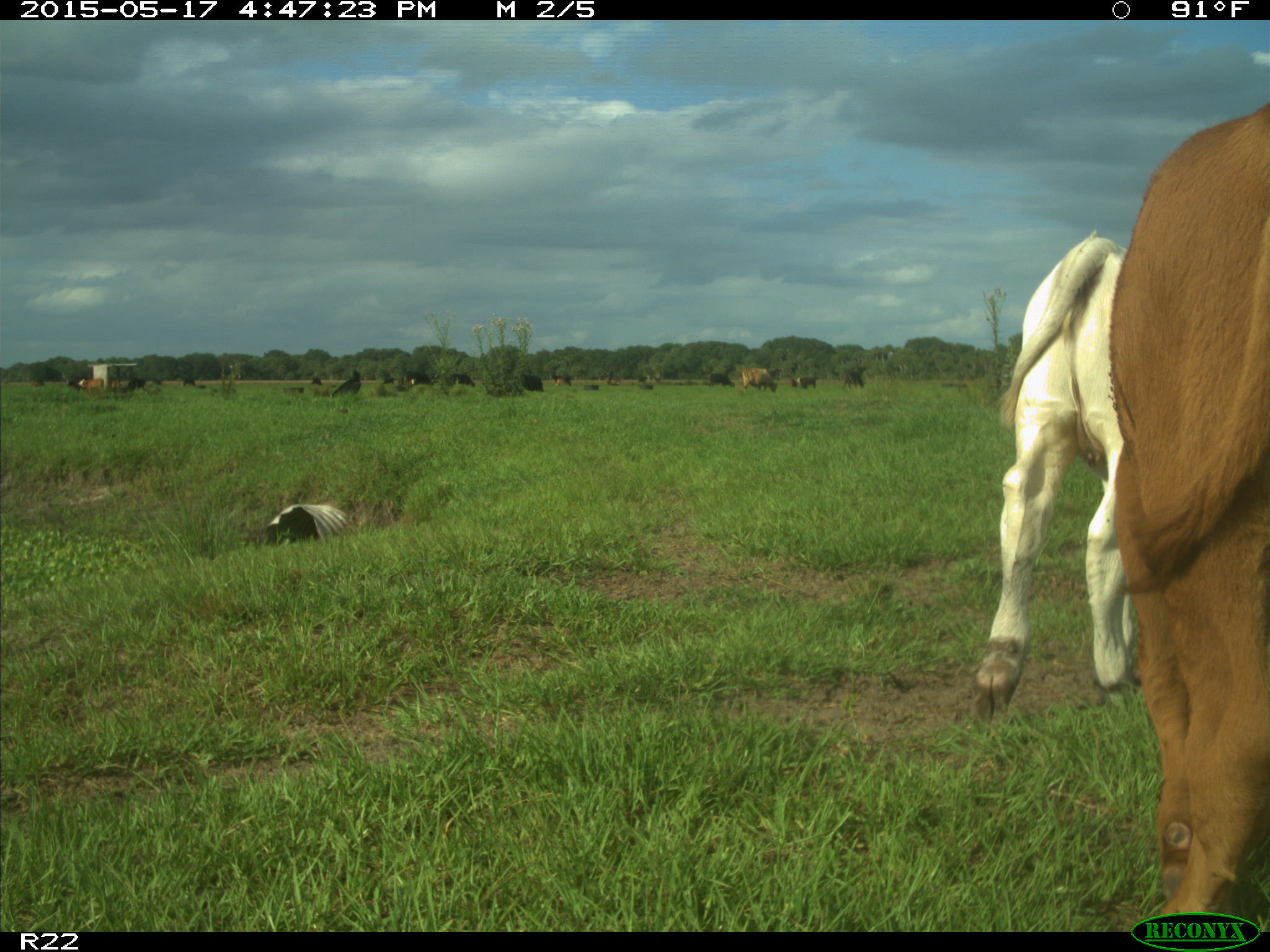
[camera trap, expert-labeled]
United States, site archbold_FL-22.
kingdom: Animalia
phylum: Chordata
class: Mammalia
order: Artiodactyla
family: Bovidae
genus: Bos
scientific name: Bos taurus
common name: domestic cow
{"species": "Bos taurus (domestic cow)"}